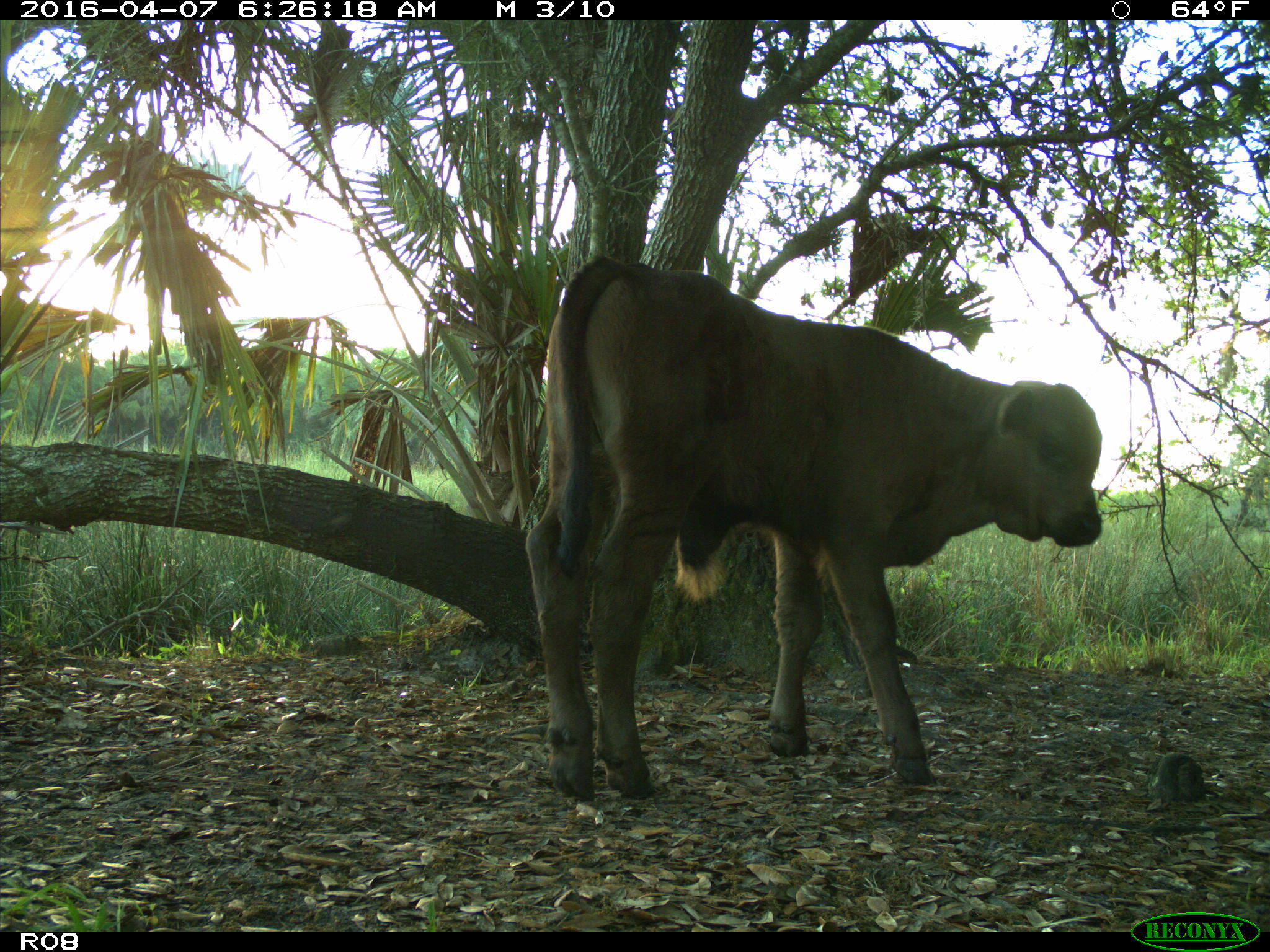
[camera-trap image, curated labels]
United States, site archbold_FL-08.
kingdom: Animalia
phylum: Chordata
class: Mammalia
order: Artiodactyla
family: Bovidae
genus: Bos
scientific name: Bos taurus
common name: domestic cow